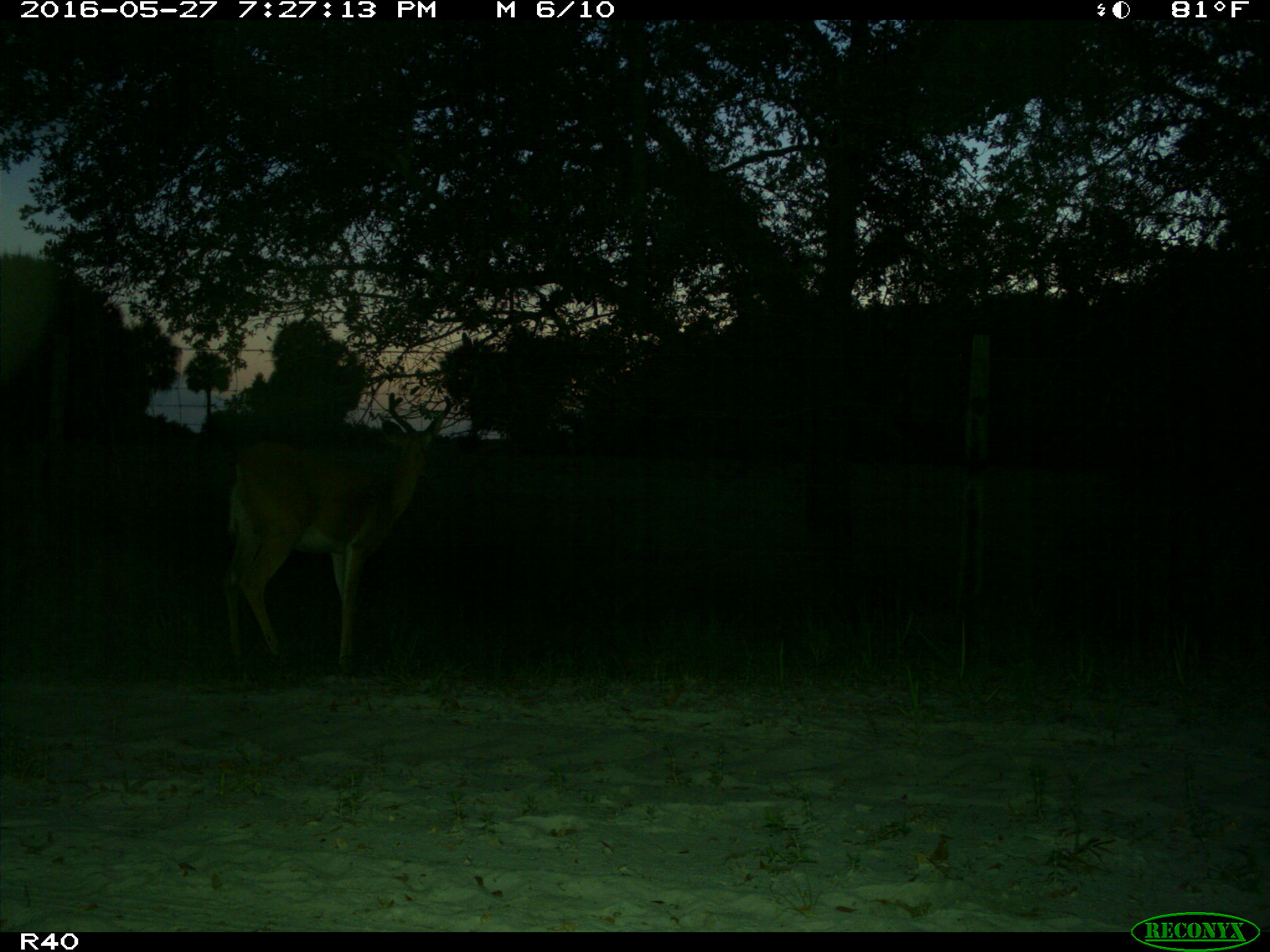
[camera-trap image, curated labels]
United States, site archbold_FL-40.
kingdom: Animalia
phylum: Chordata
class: Mammalia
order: Artiodactyla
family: Cervidae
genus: Odocoileus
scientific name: Odocoileus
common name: deer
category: unidentified deer